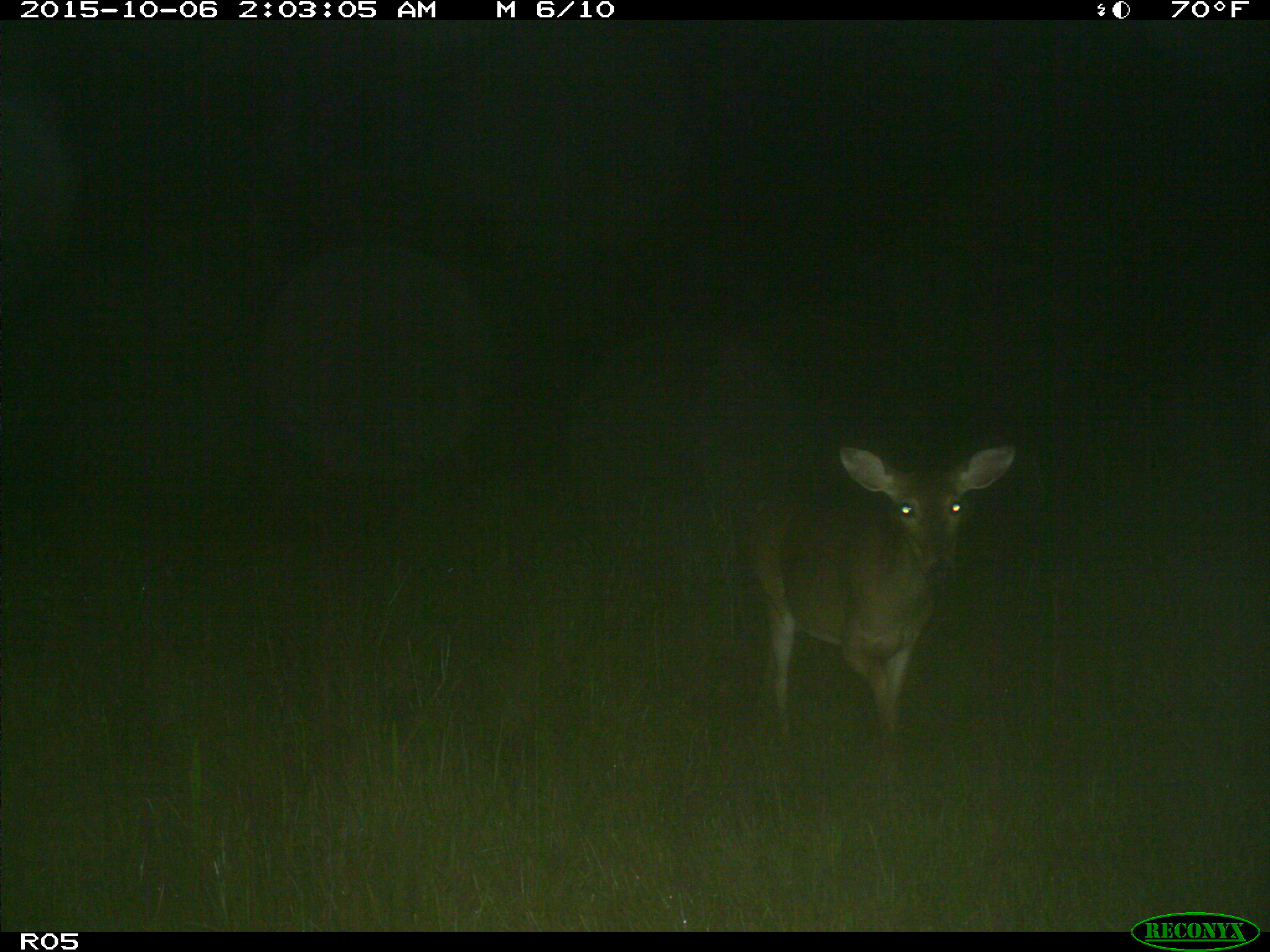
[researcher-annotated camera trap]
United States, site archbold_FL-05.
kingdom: Animalia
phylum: Chordata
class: Mammalia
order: Artiodactyla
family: Cervidae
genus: Odocoileus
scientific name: Odocoileus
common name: deer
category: unidentified deer